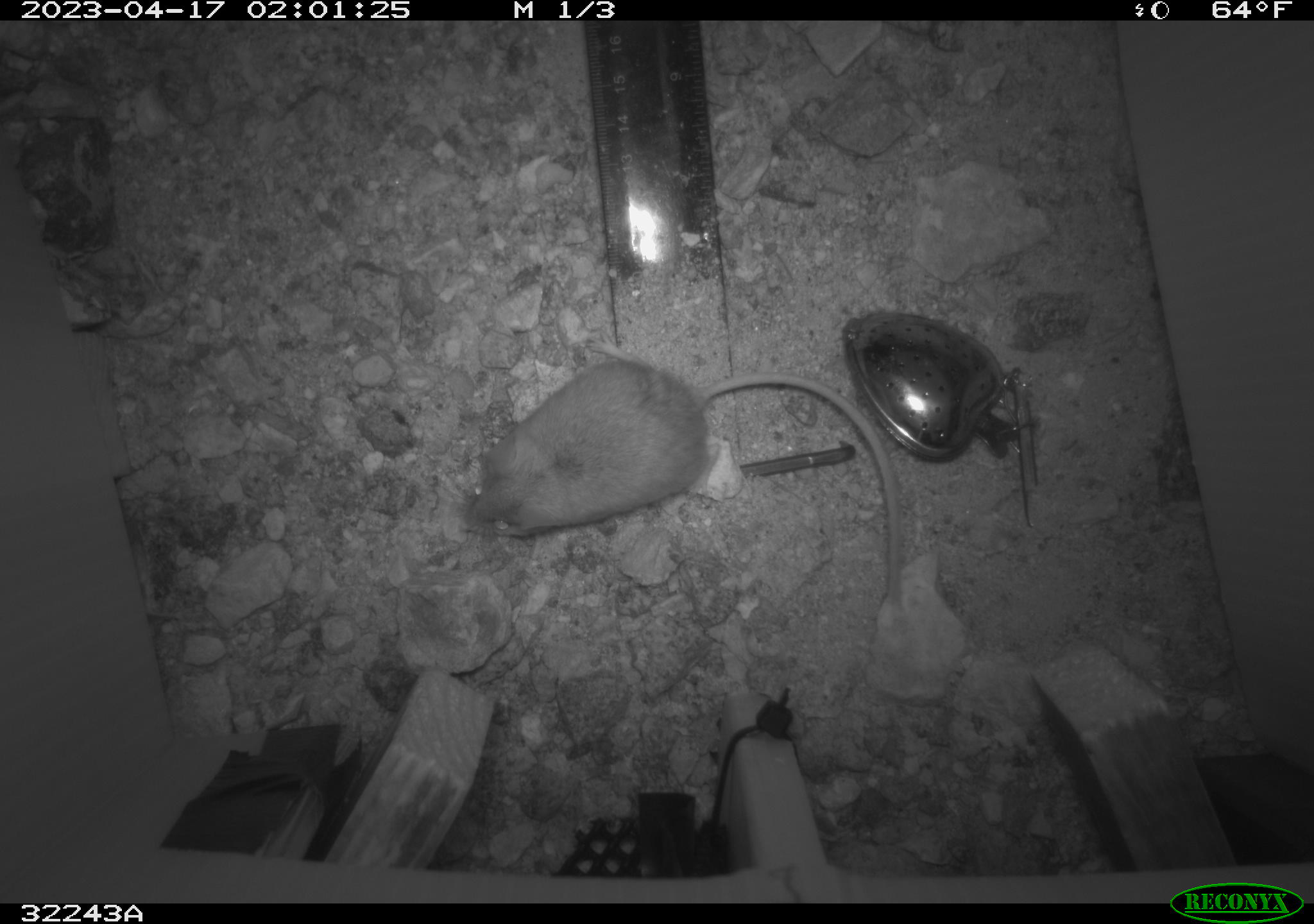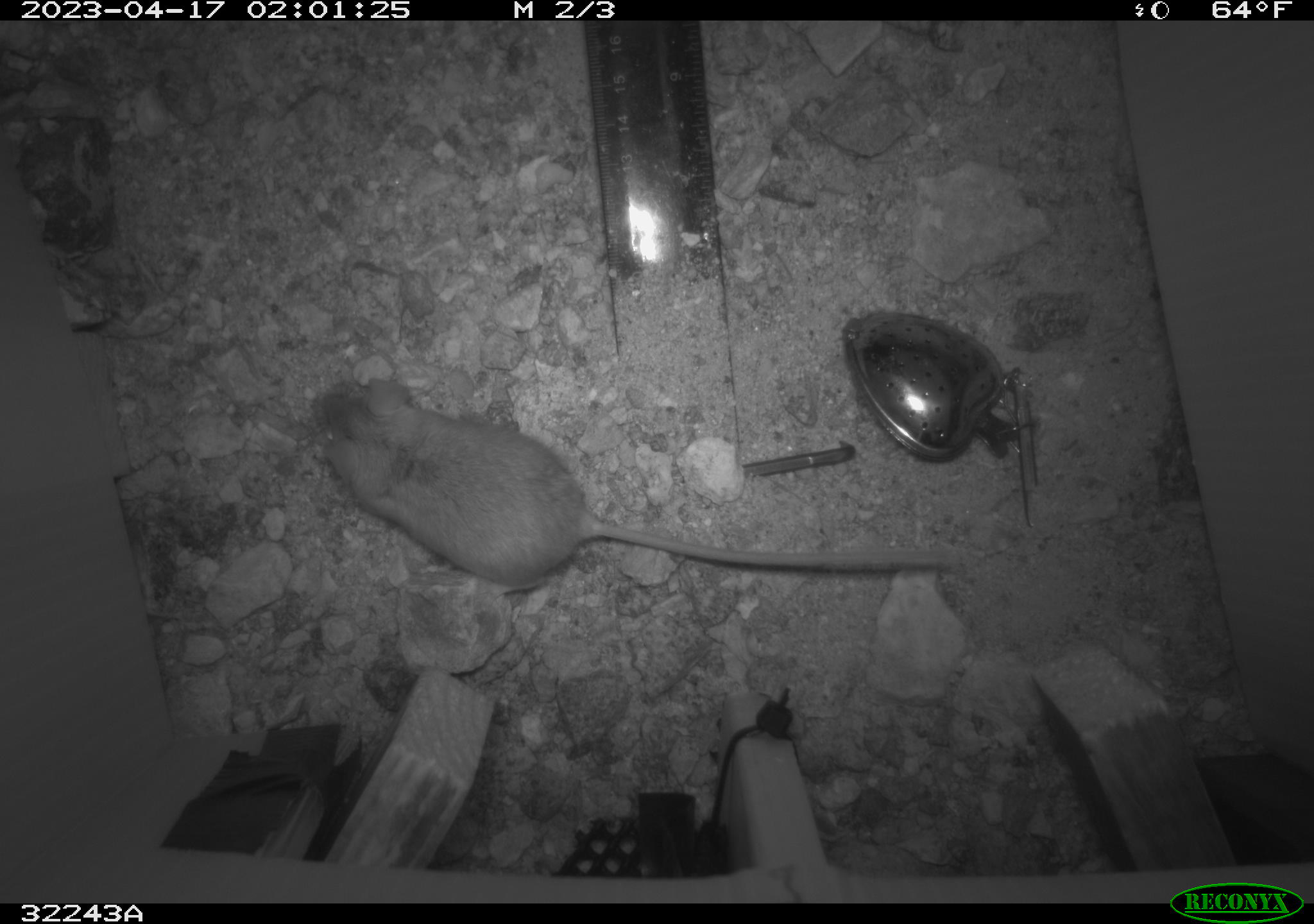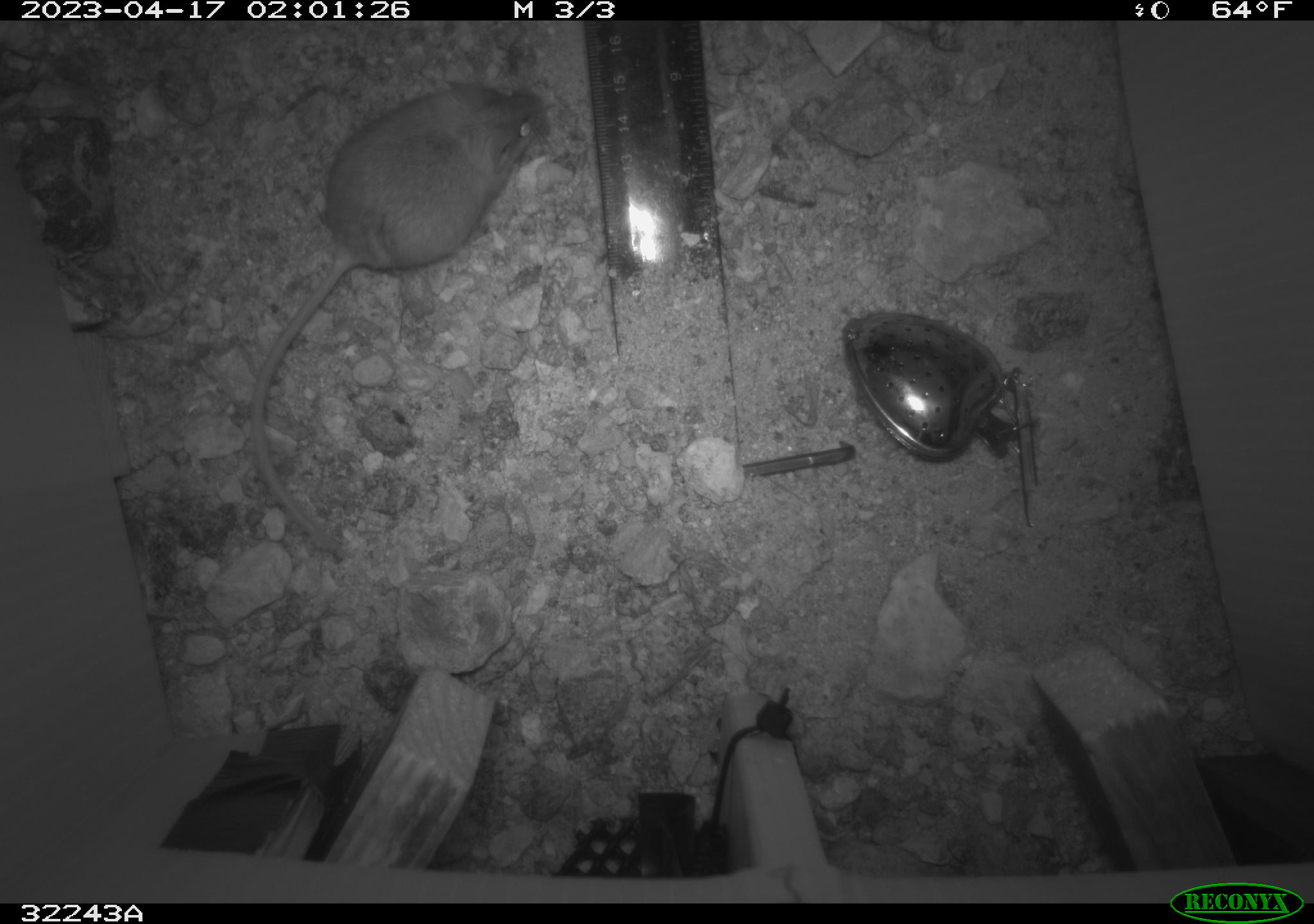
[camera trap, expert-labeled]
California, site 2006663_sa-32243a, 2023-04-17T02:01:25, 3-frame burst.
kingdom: Animalia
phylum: Chordata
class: Mammalia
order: Rodentia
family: Cricetidae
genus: Peromyscus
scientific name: Peromyscus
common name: deer mice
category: peromyscus species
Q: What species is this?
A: Peromyscus species (deer mice) (Peromyscus).